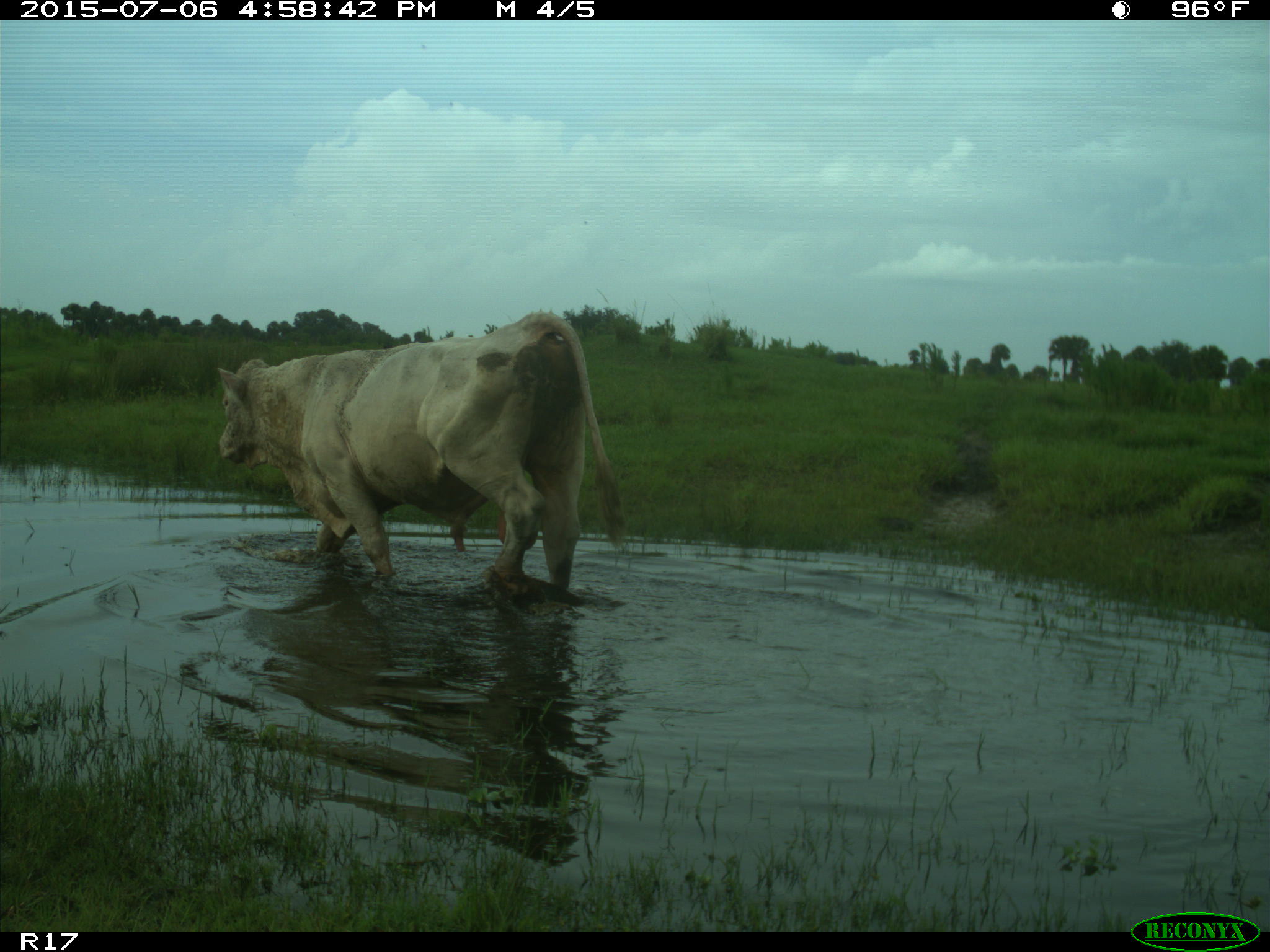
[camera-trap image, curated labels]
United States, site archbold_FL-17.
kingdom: Animalia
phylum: Chordata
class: Mammalia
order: Artiodactyla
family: Bovidae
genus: Bos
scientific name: Bos taurus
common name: domestic cow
Bos taurus (domestic cow).